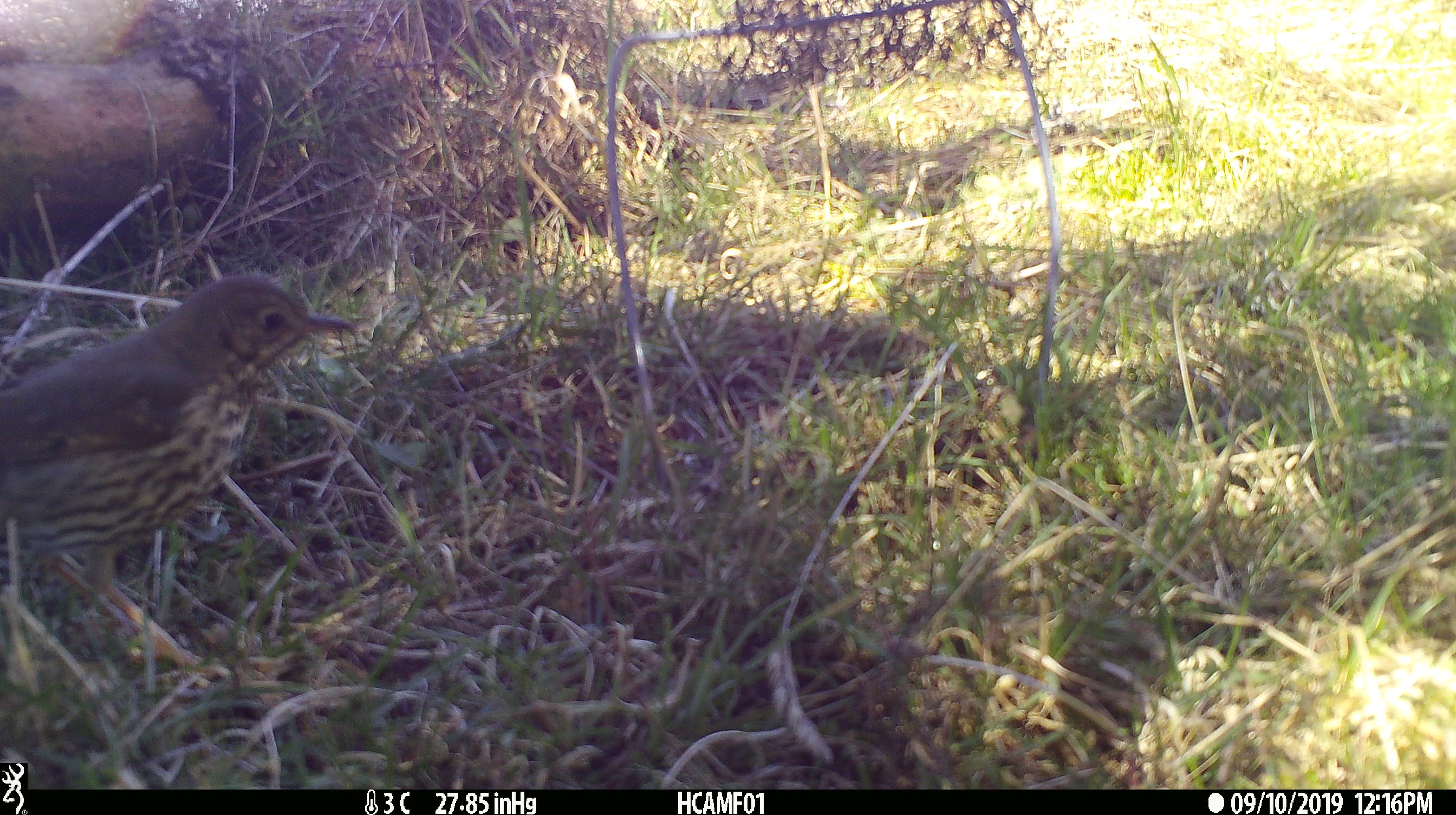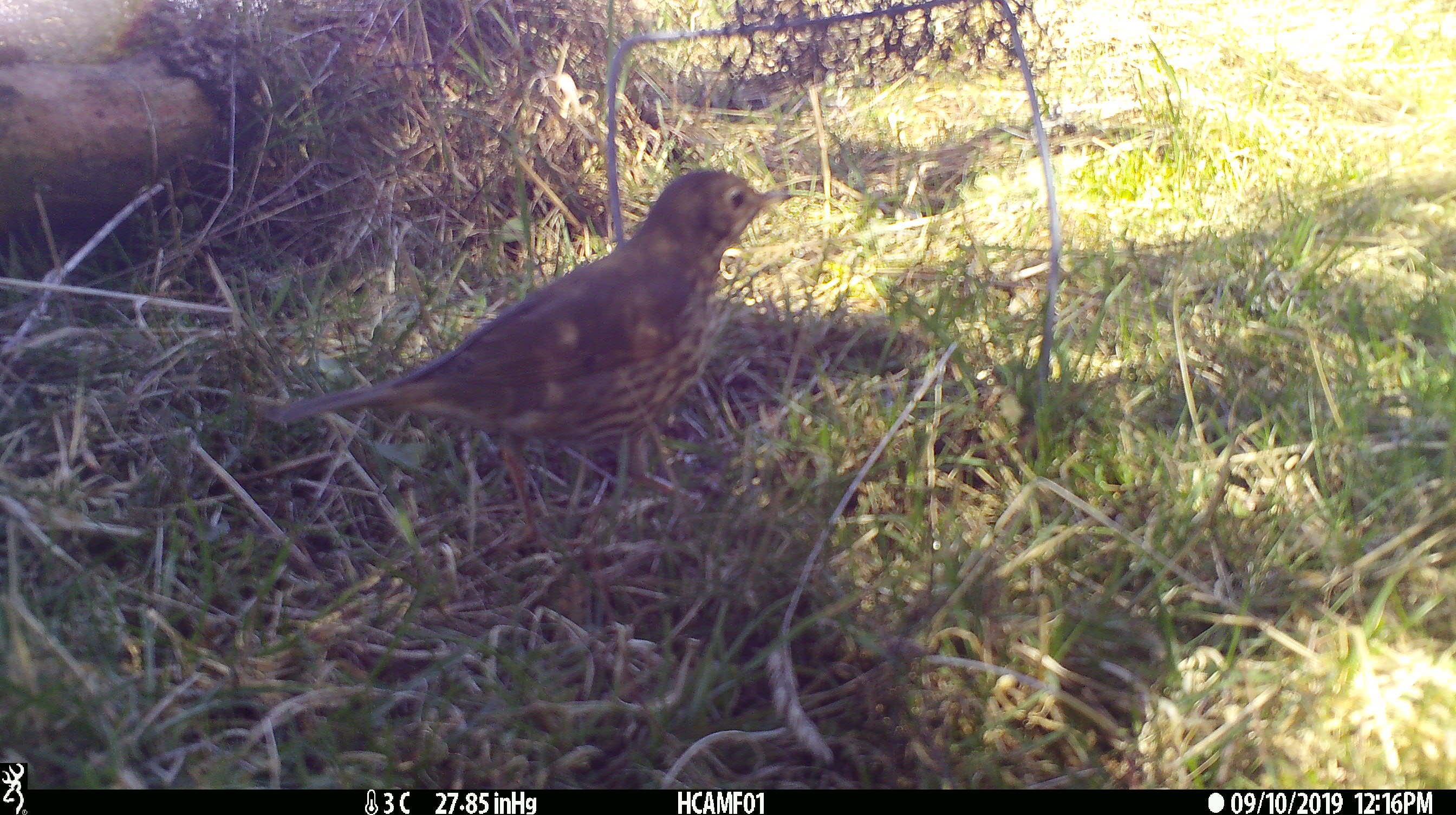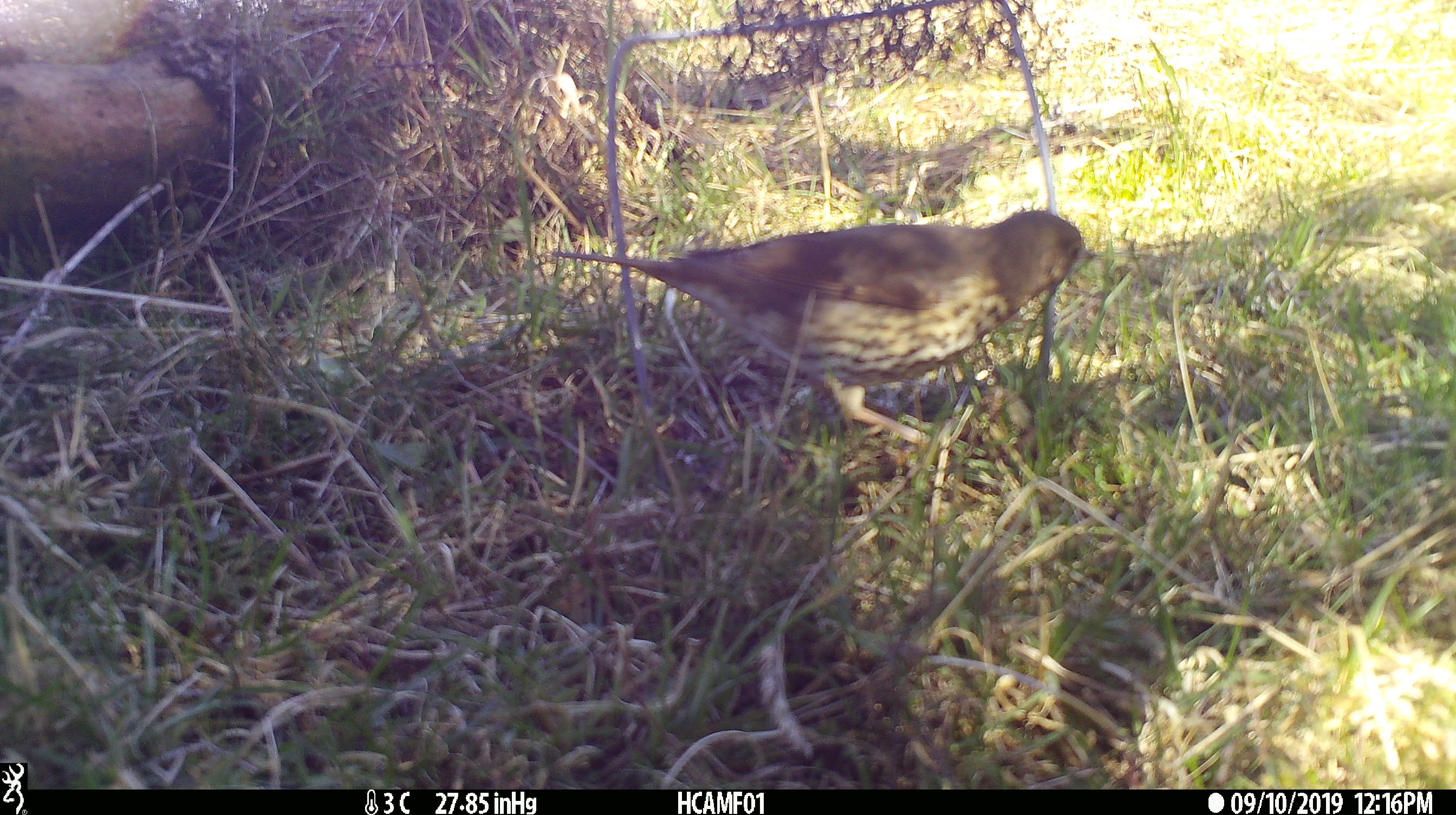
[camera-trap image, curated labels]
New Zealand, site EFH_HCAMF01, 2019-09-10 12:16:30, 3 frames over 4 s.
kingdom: Animalia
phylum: Chordata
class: Aves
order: Passeriformes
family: Turdidae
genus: Turdus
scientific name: Turdus philomelos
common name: song thrush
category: thrush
Thrush (song thrush) (Turdus philomelos).